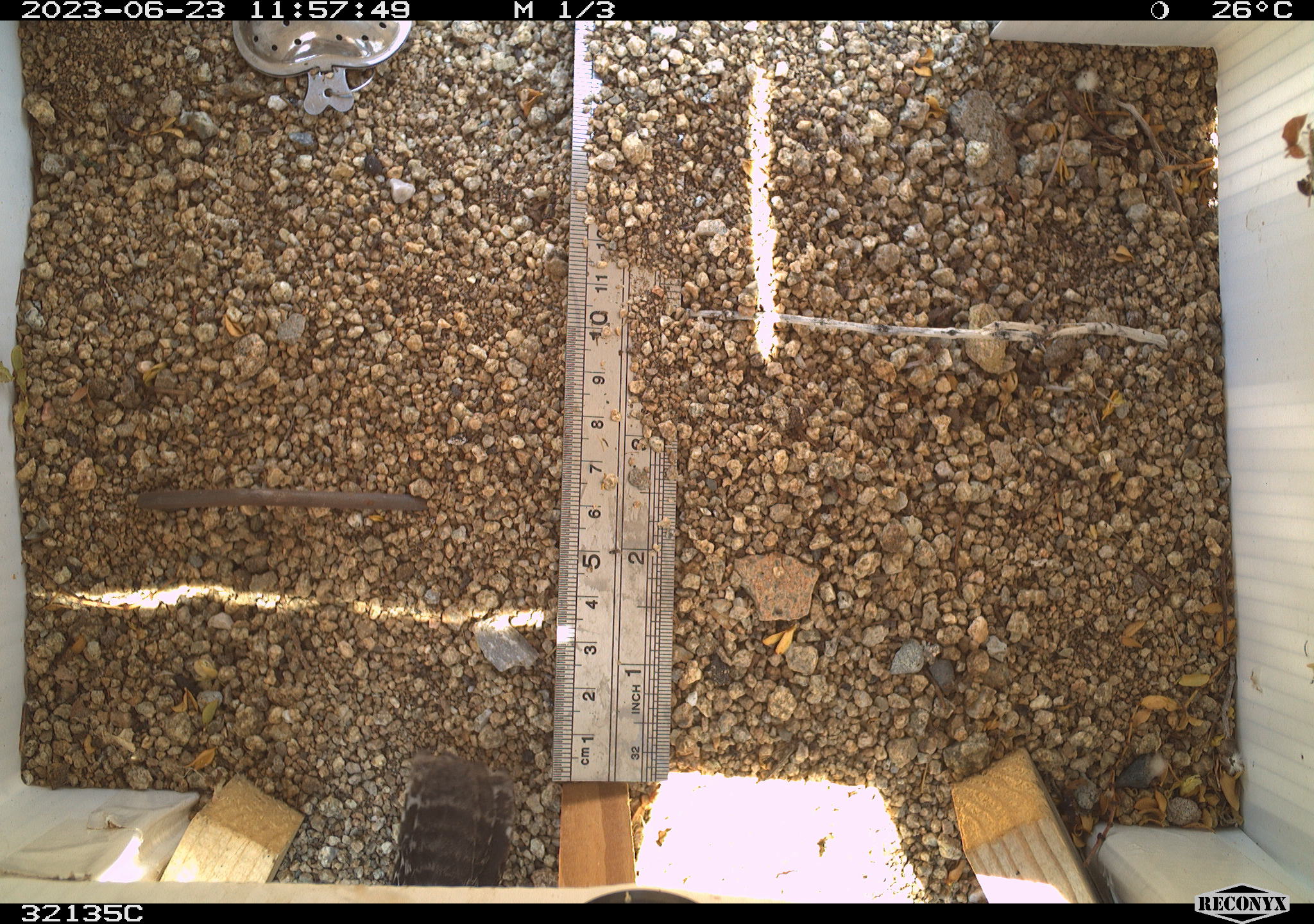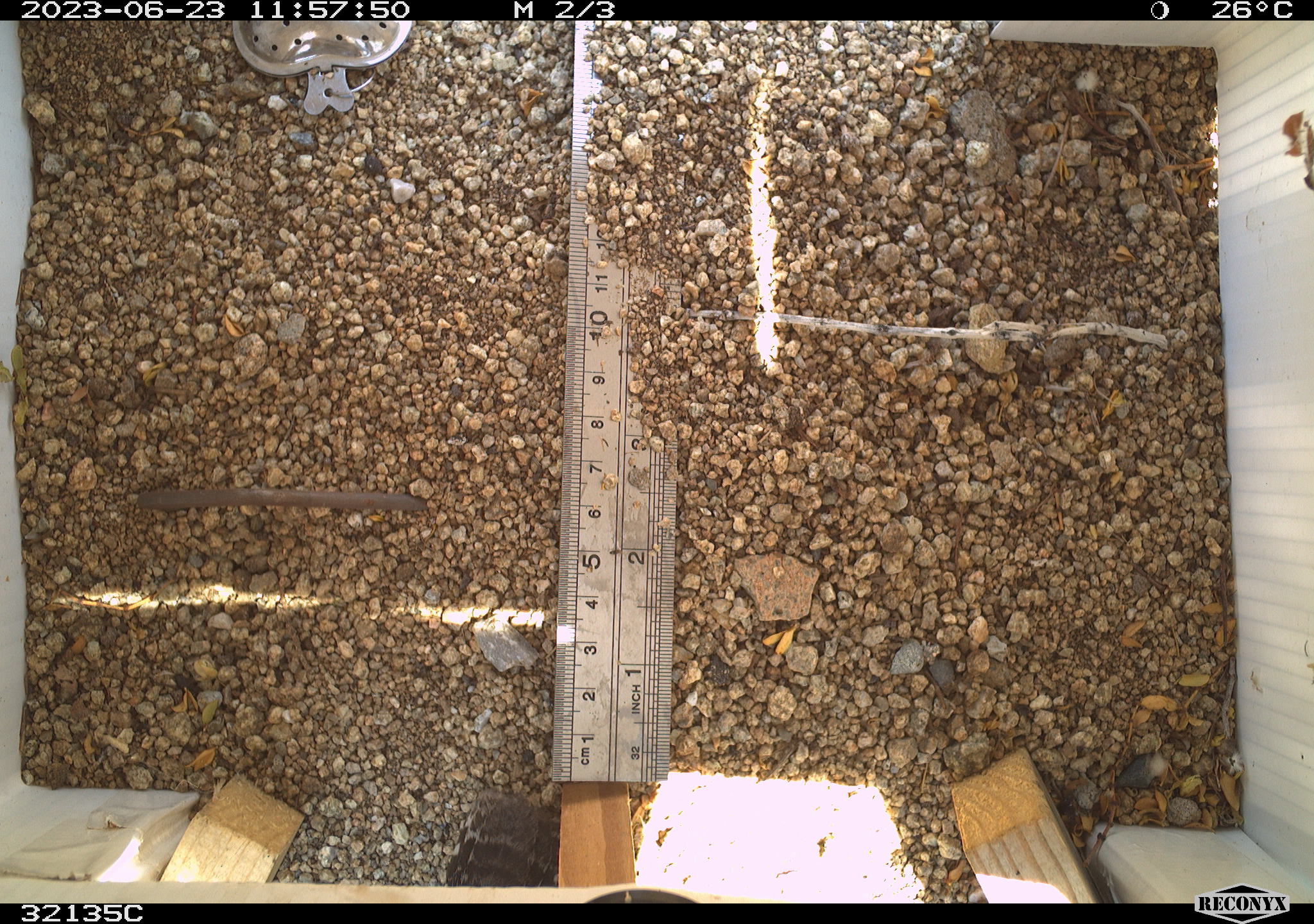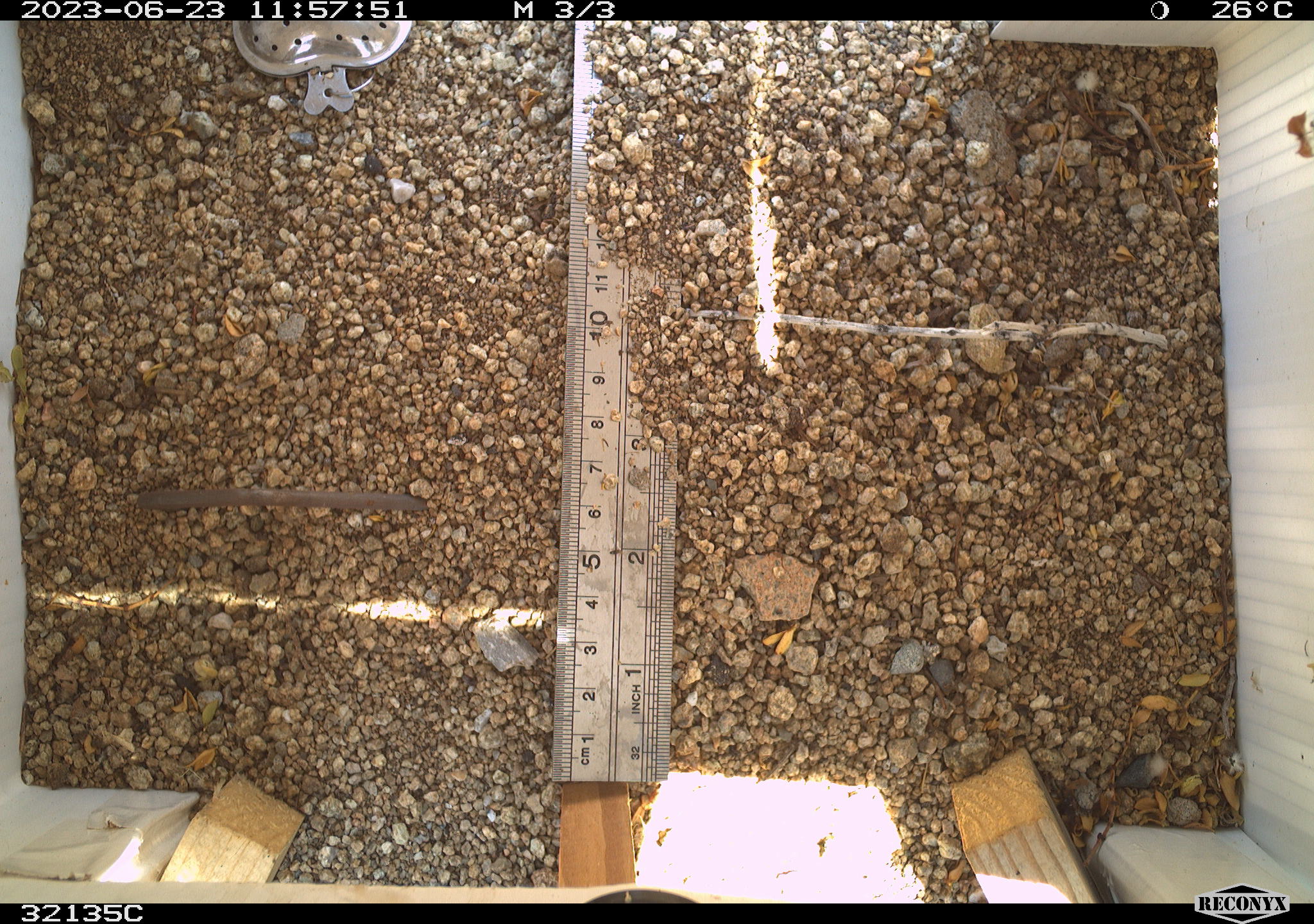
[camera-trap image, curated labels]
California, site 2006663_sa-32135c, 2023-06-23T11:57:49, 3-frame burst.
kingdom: Animalia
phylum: Chordata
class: Aves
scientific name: Aves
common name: bird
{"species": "bird (Aves)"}